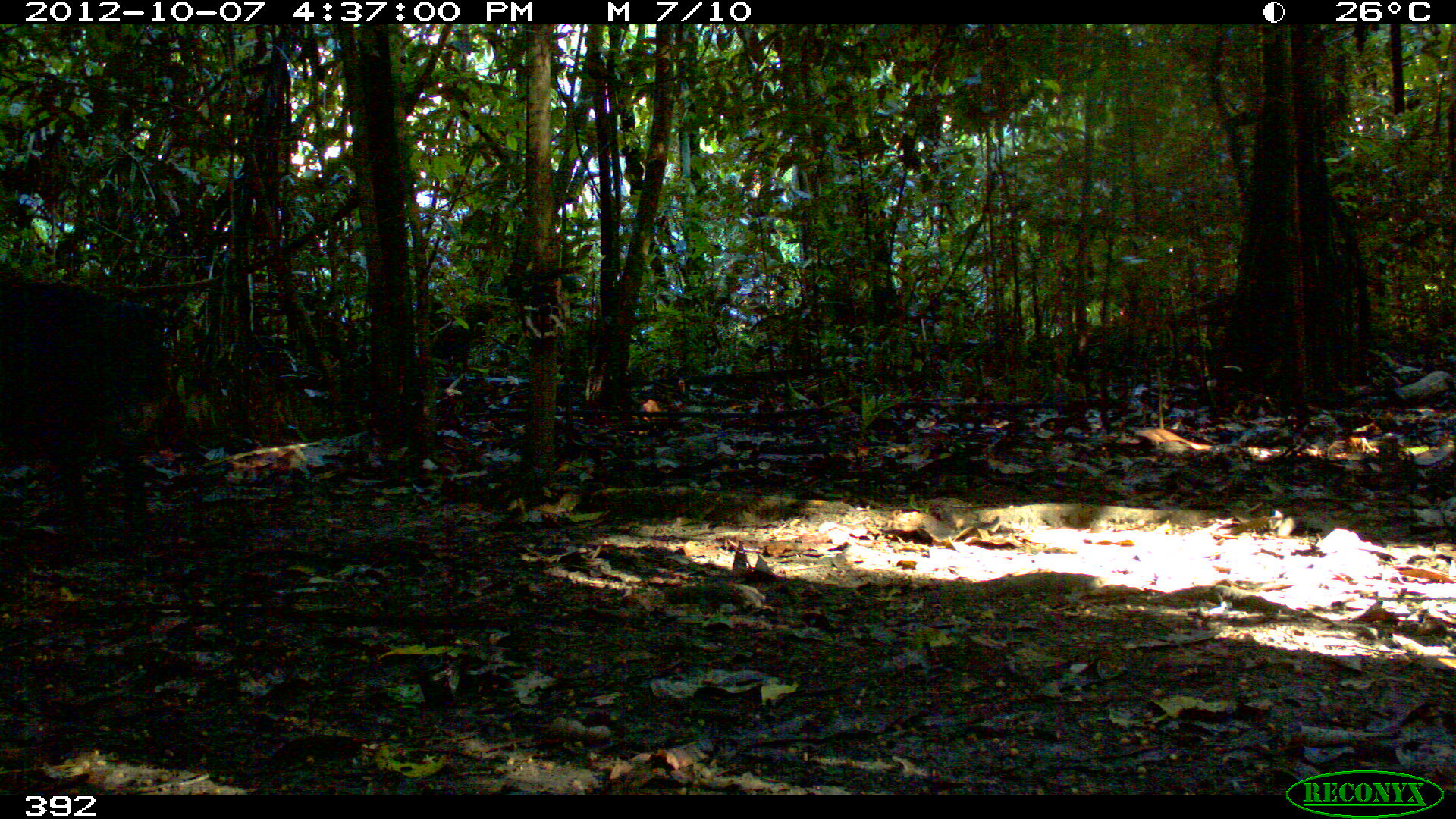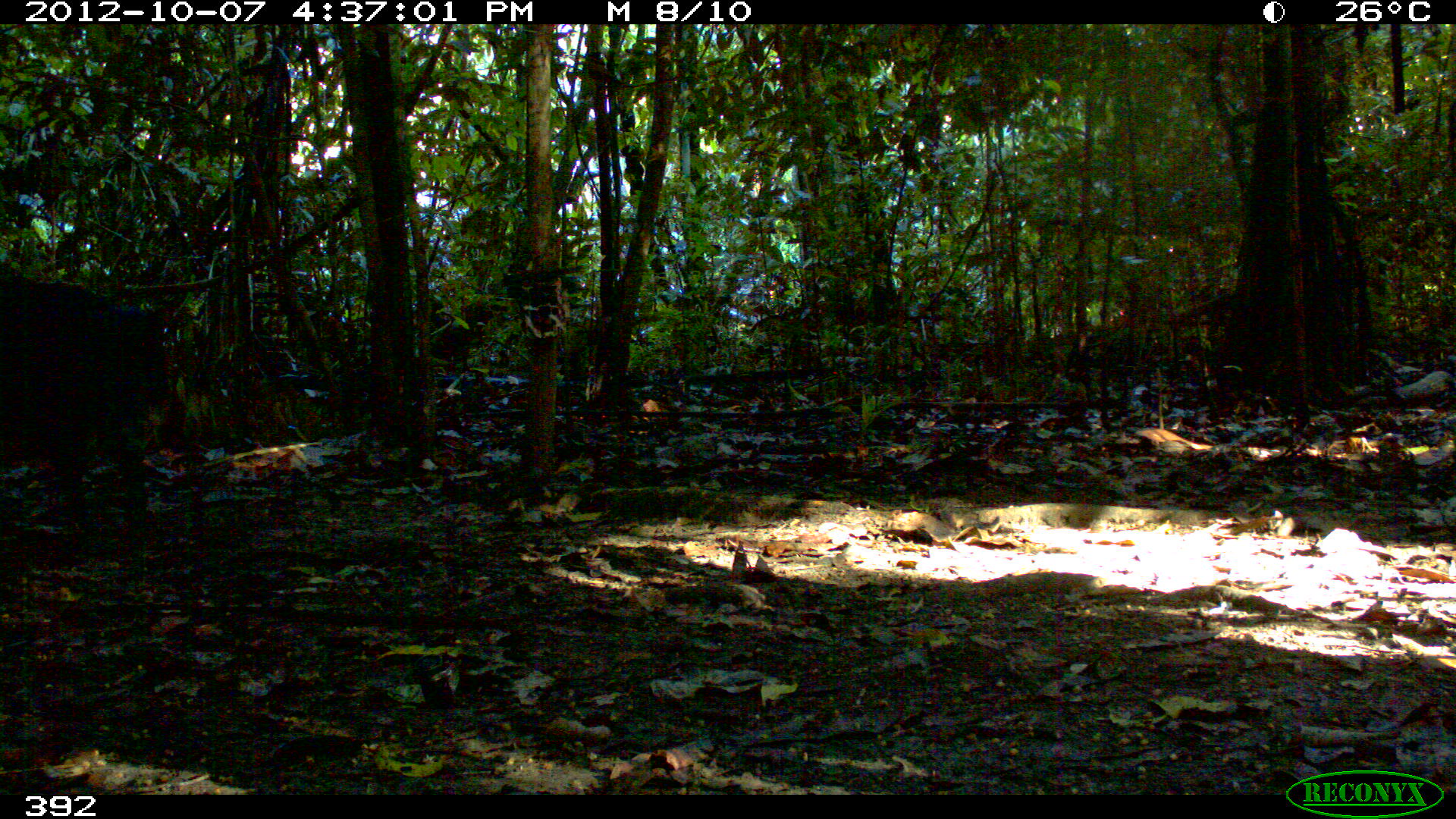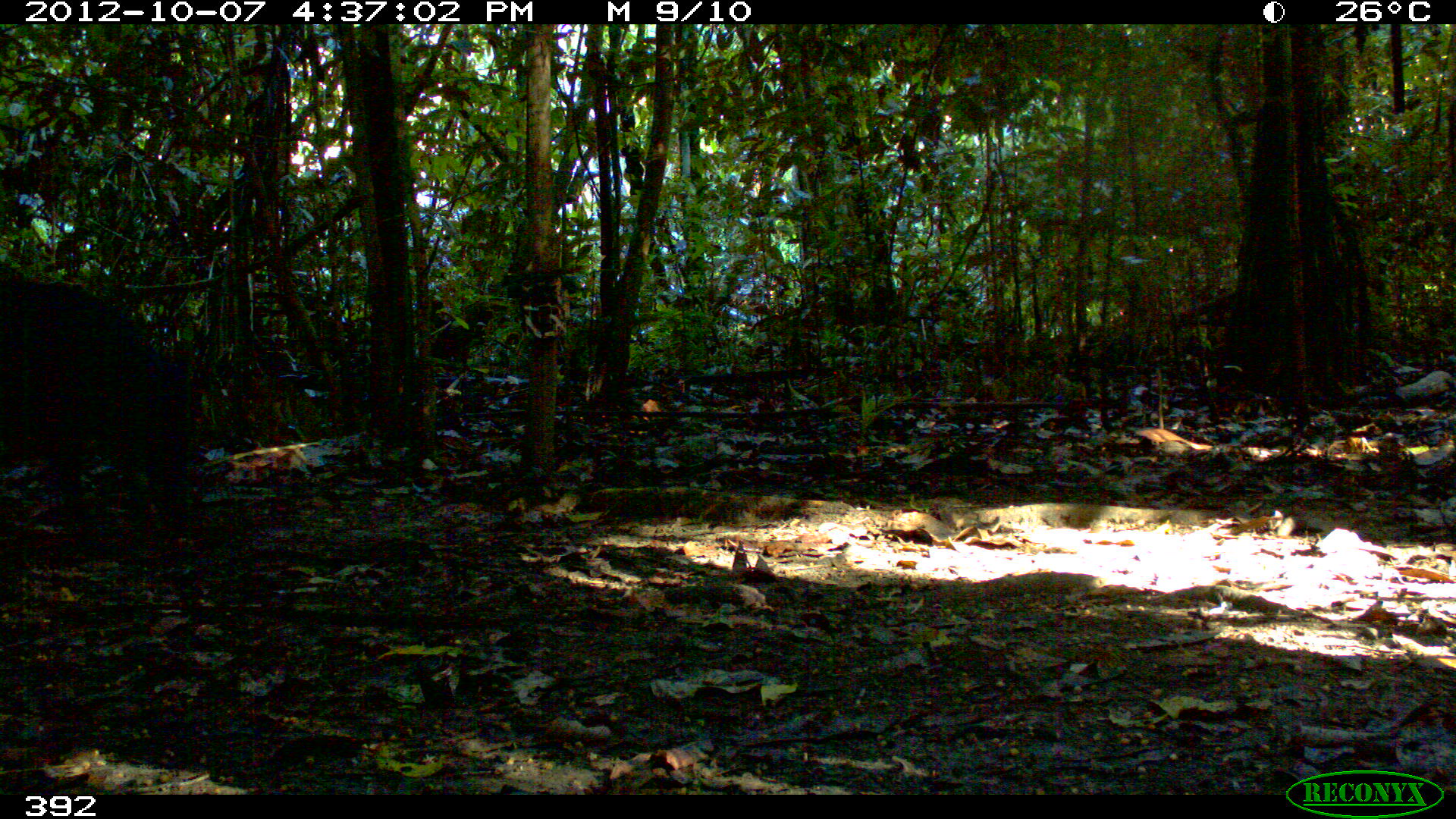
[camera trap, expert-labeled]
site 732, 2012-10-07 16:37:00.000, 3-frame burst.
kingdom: Animalia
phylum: Chordata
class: Mammalia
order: Artiodactyla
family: Tayassuidae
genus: Tayassu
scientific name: Tayassu pecari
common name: white-lipped peccary